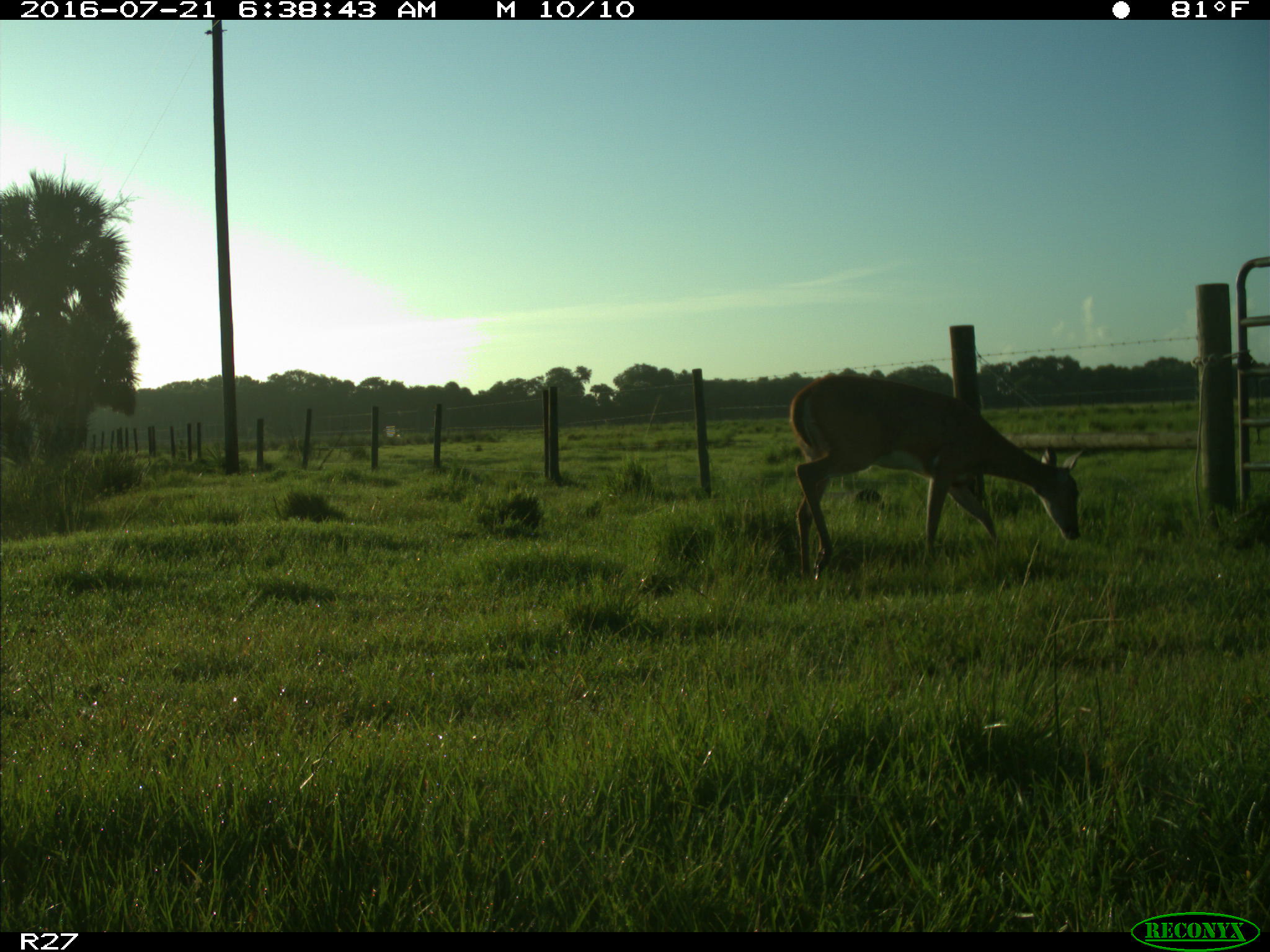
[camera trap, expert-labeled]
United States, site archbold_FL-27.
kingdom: Animalia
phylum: Chordata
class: Mammalia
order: Artiodactyla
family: Cervidae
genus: Odocoileus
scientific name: Odocoileus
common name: deer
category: unidentified deer